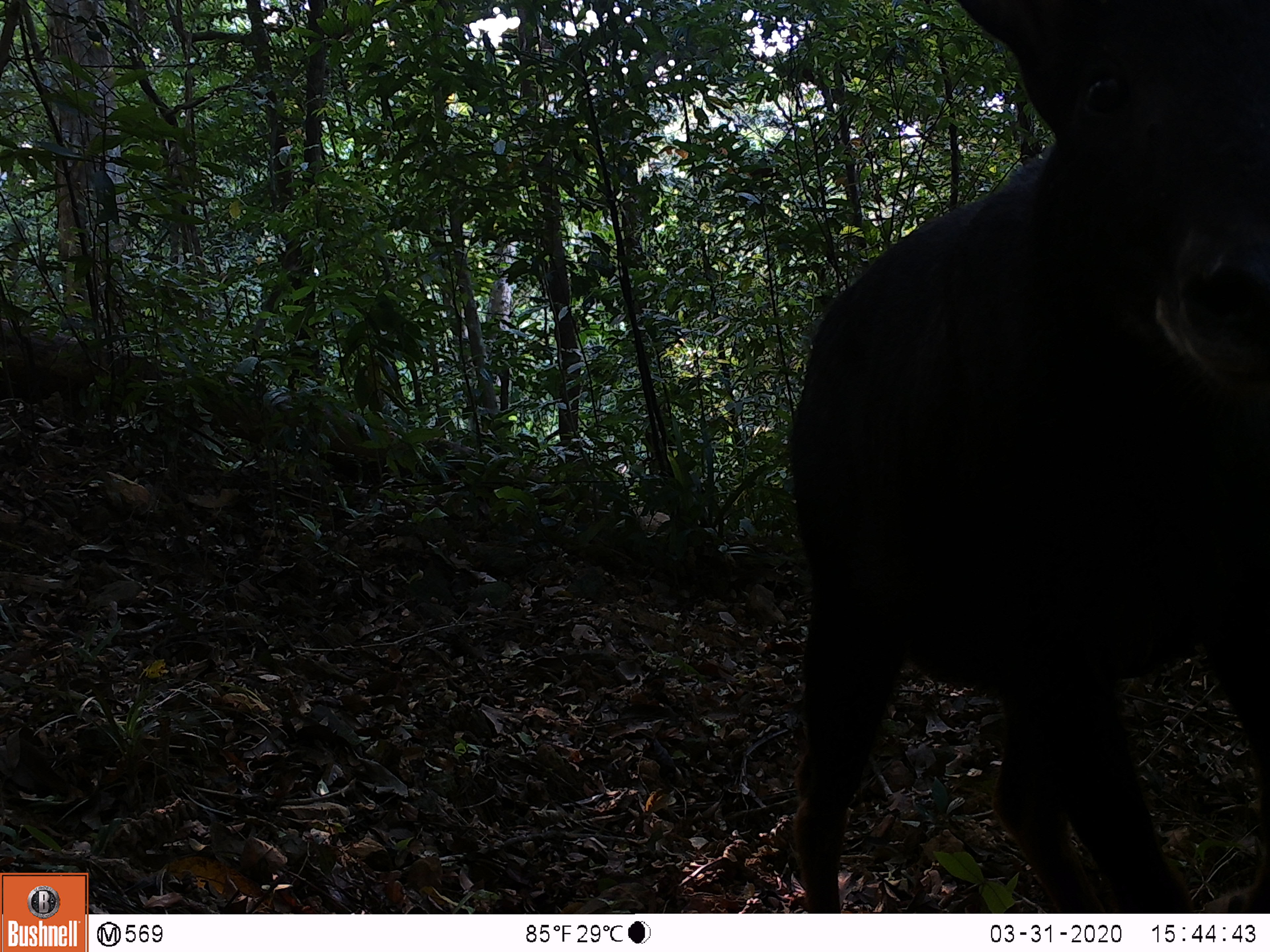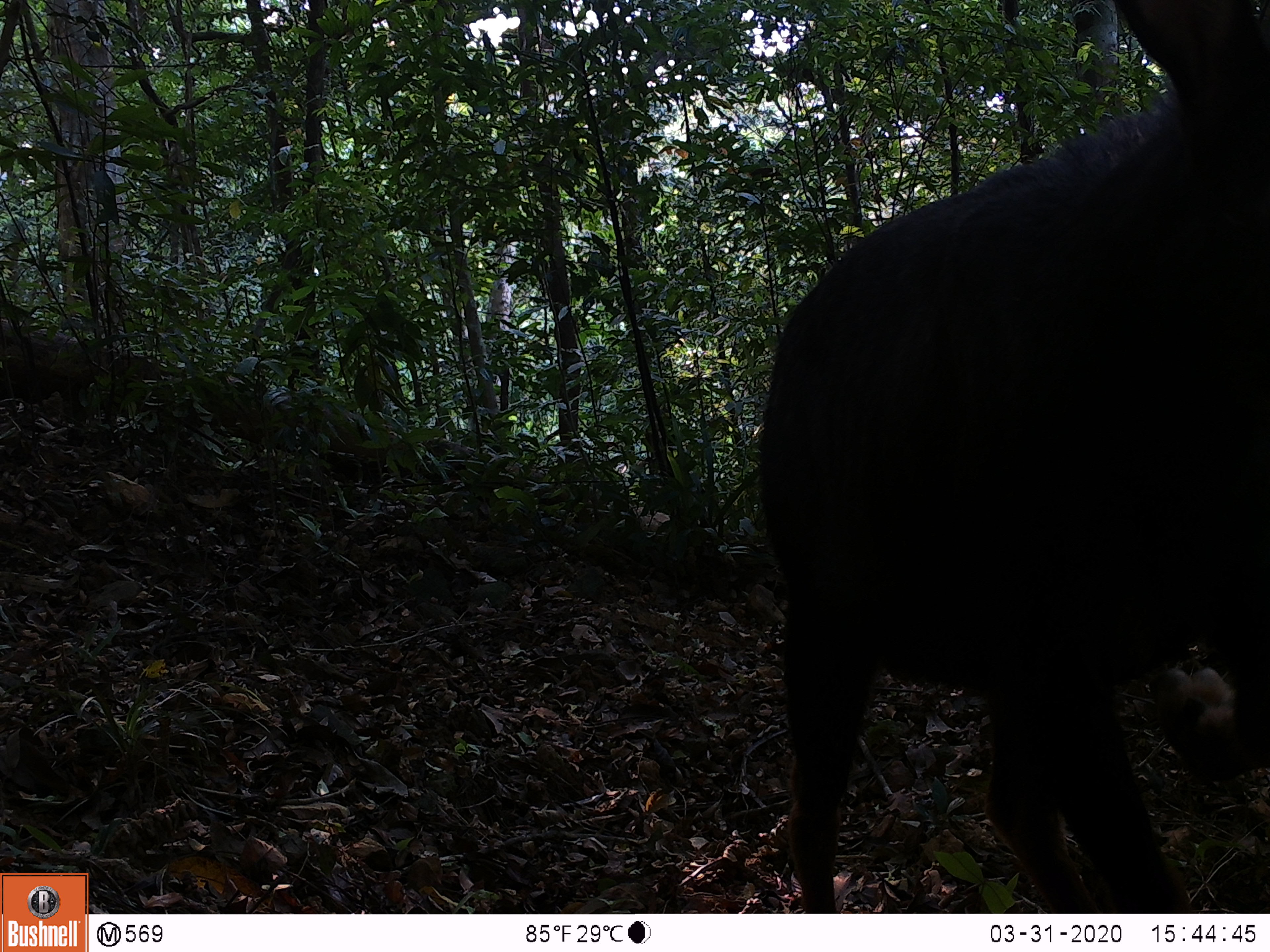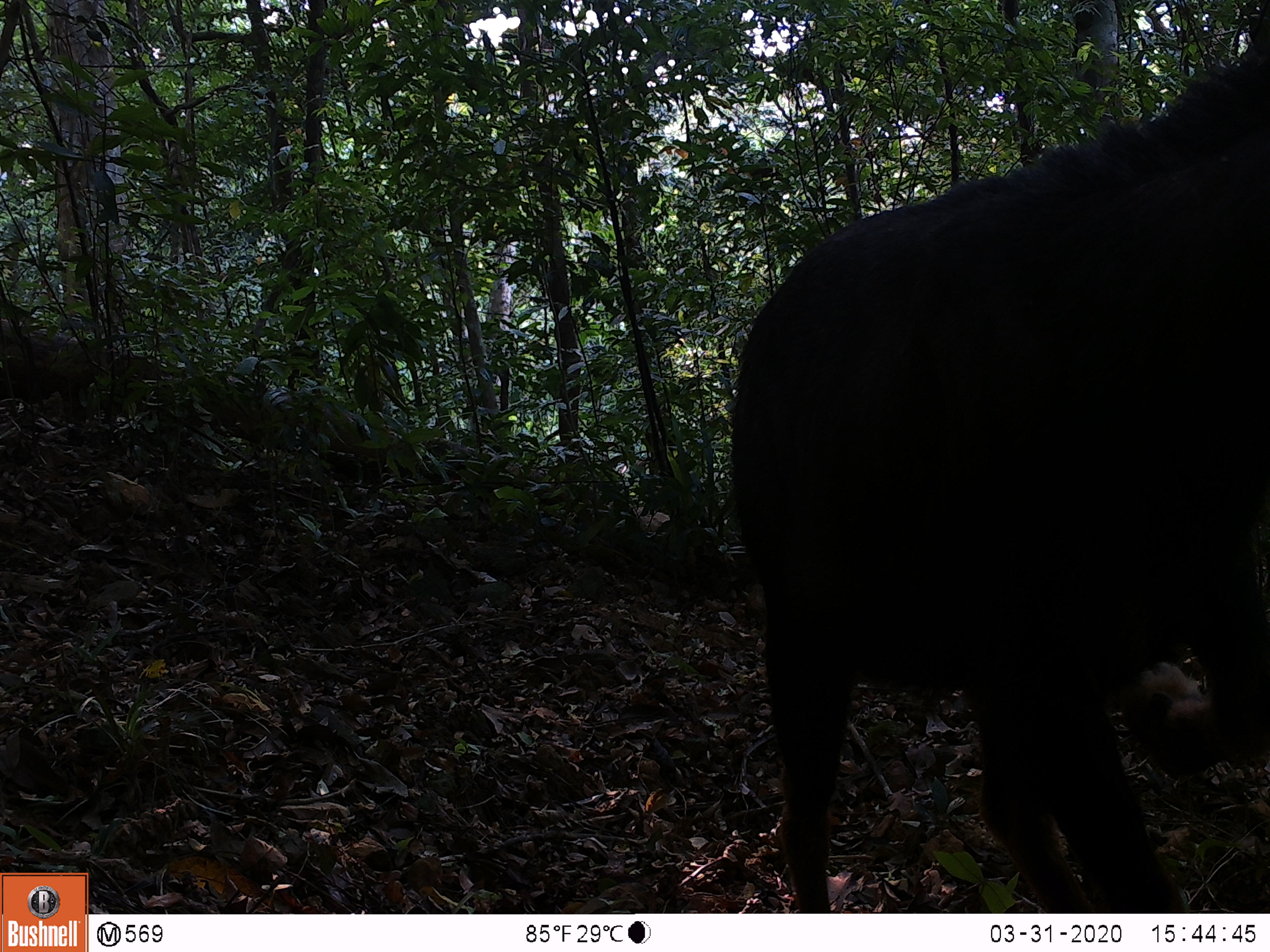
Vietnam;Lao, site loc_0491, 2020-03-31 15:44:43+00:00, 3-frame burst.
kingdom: Animalia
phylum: Chordata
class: Mammalia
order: Artiodactyla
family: Bovidae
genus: Capricornis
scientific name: Capricornis sumatraensis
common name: chinese serow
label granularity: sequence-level